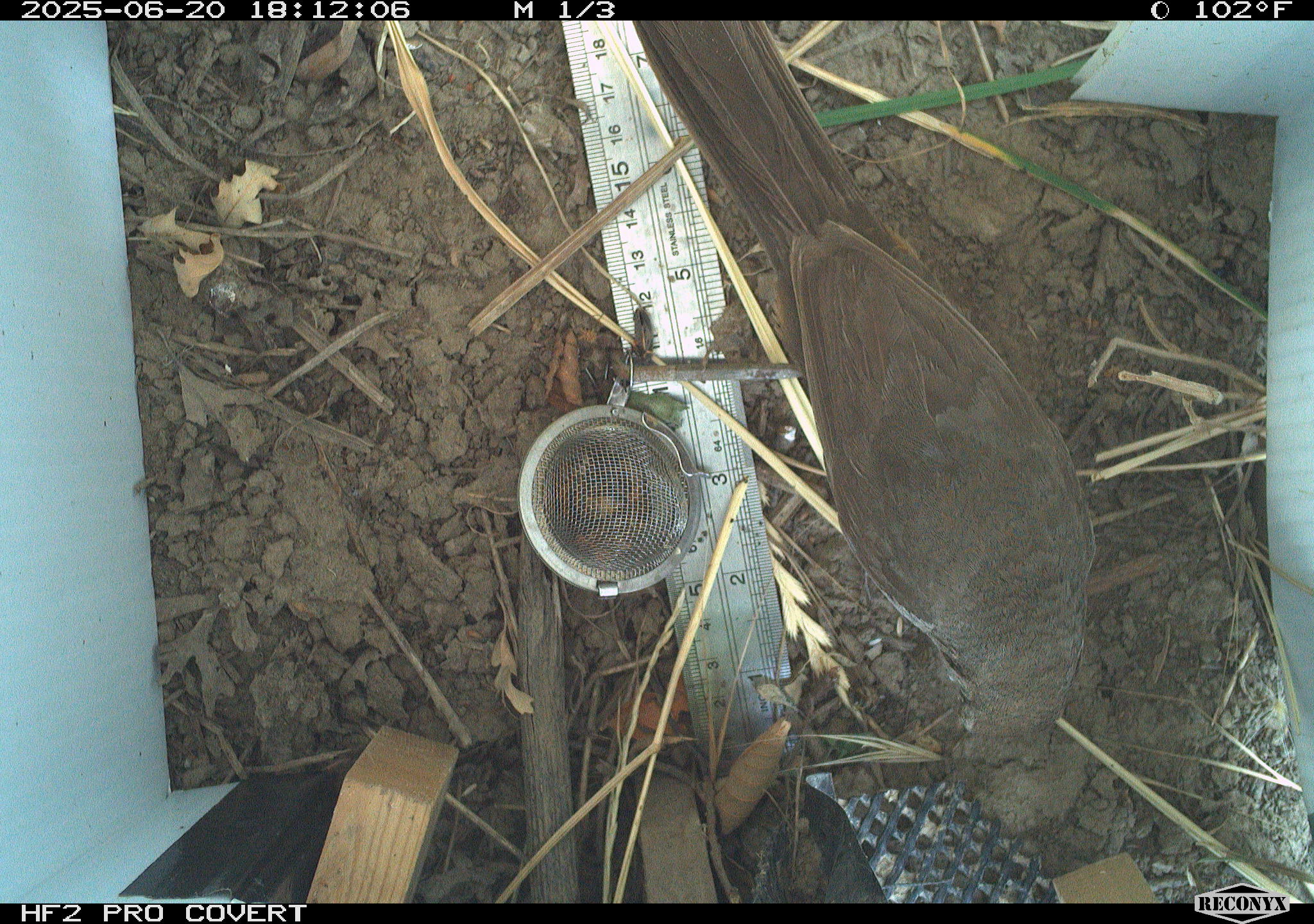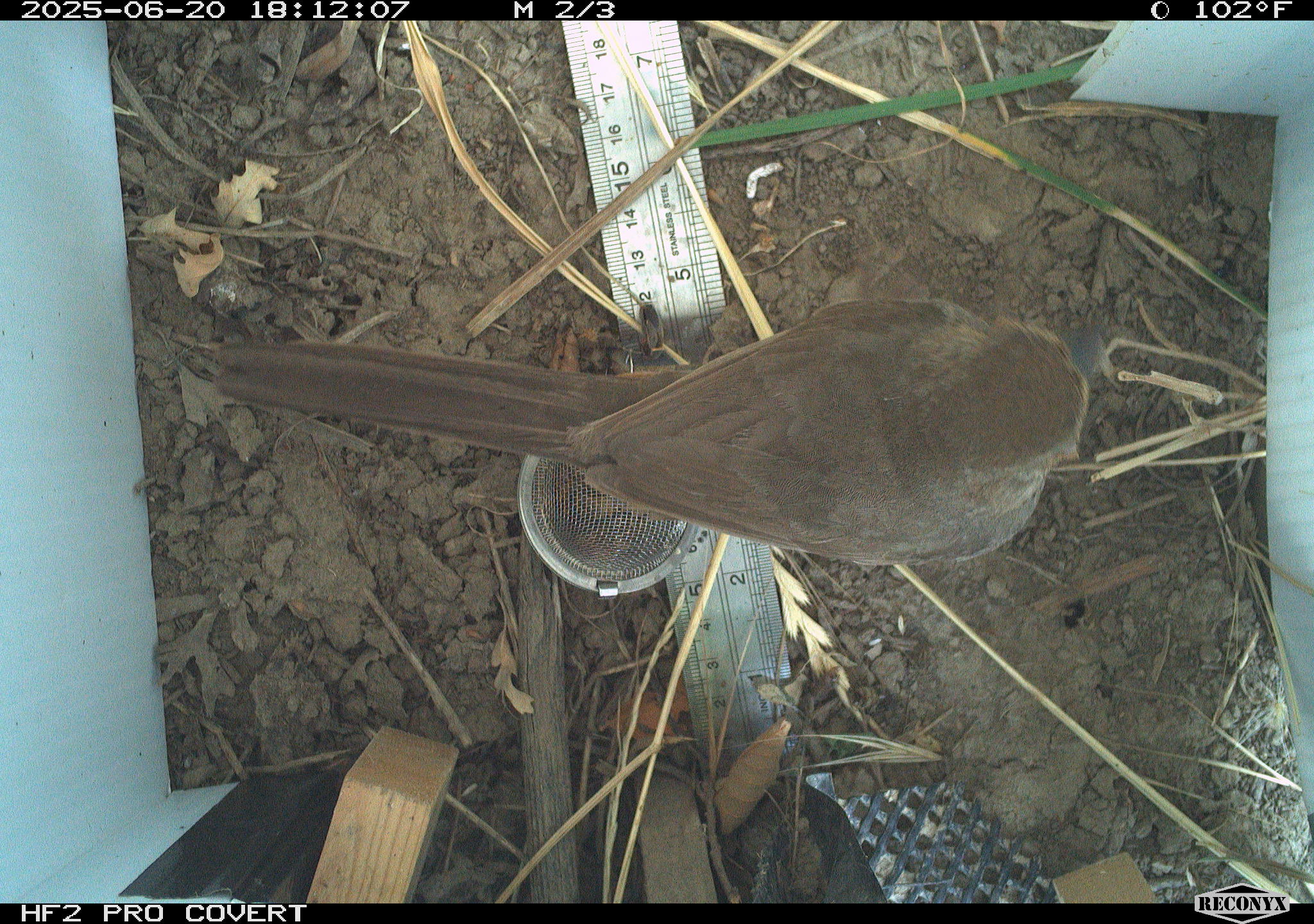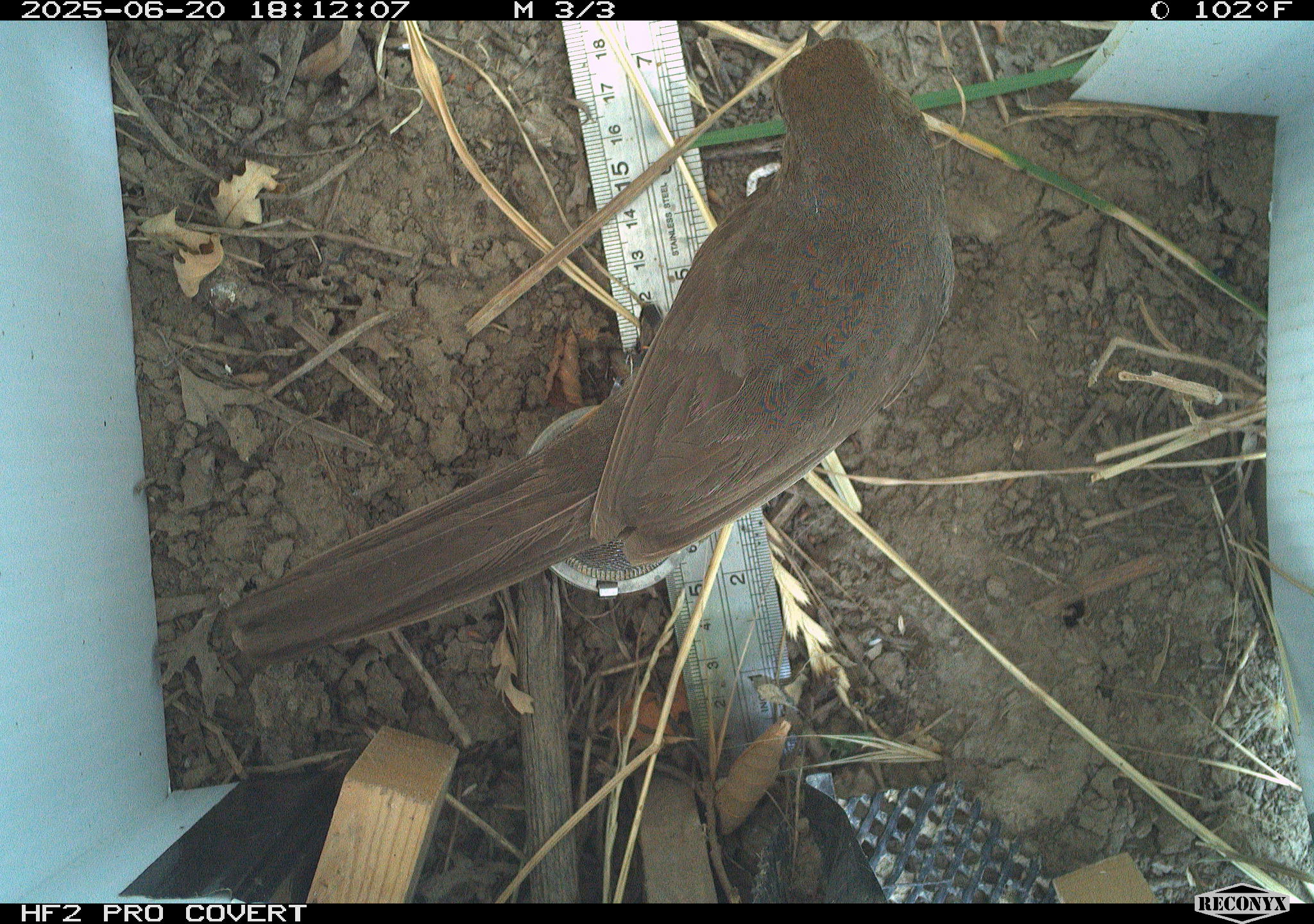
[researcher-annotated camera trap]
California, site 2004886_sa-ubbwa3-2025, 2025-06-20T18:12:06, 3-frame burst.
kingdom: Animalia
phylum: Chordata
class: Aves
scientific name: Aves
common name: bird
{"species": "bird (Aves)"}